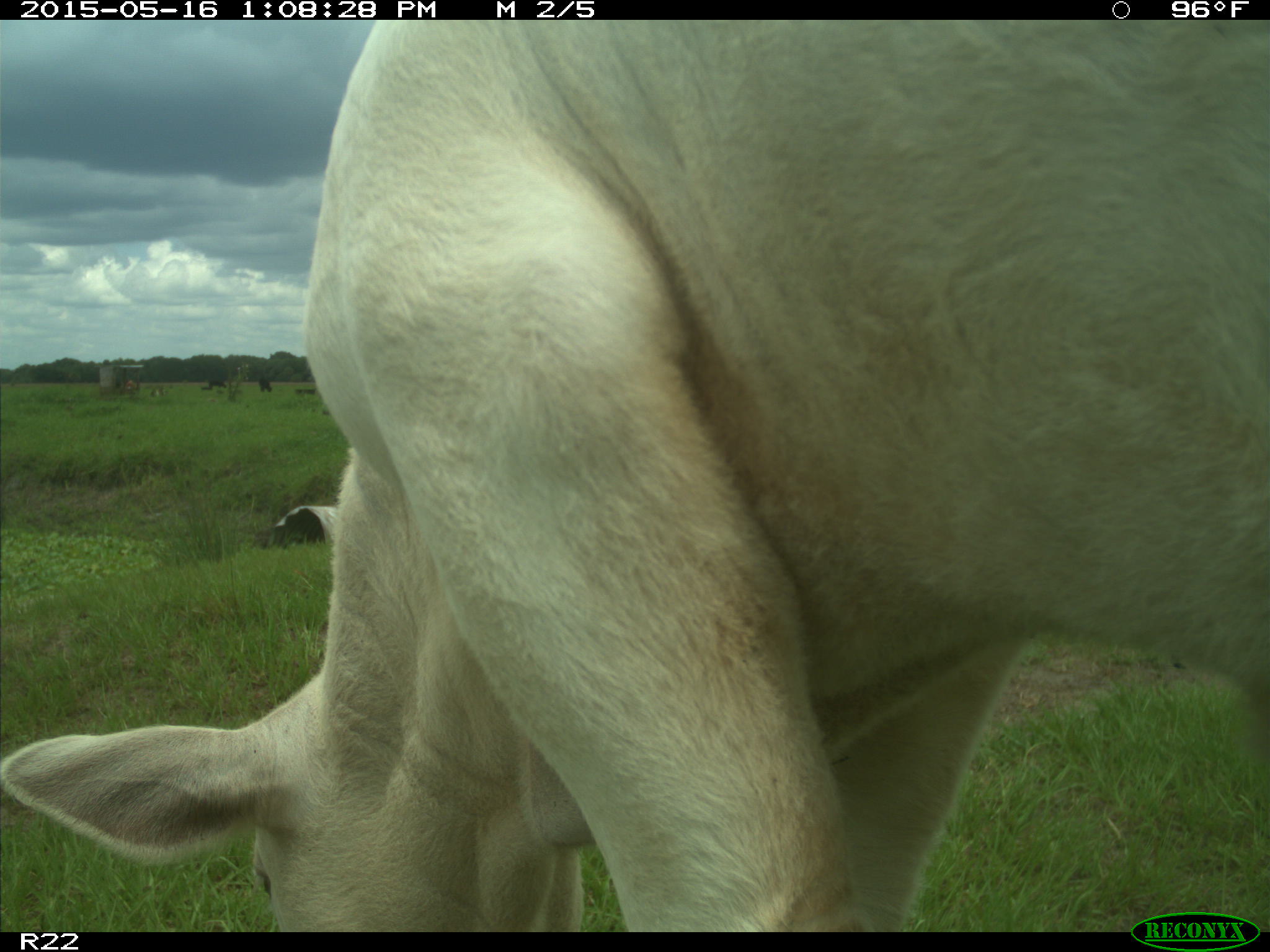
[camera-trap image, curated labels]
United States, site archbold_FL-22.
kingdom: Animalia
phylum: Chordata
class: Mammalia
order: Artiodactyla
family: Bovidae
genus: Bos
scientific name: Bos taurus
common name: domestic cow